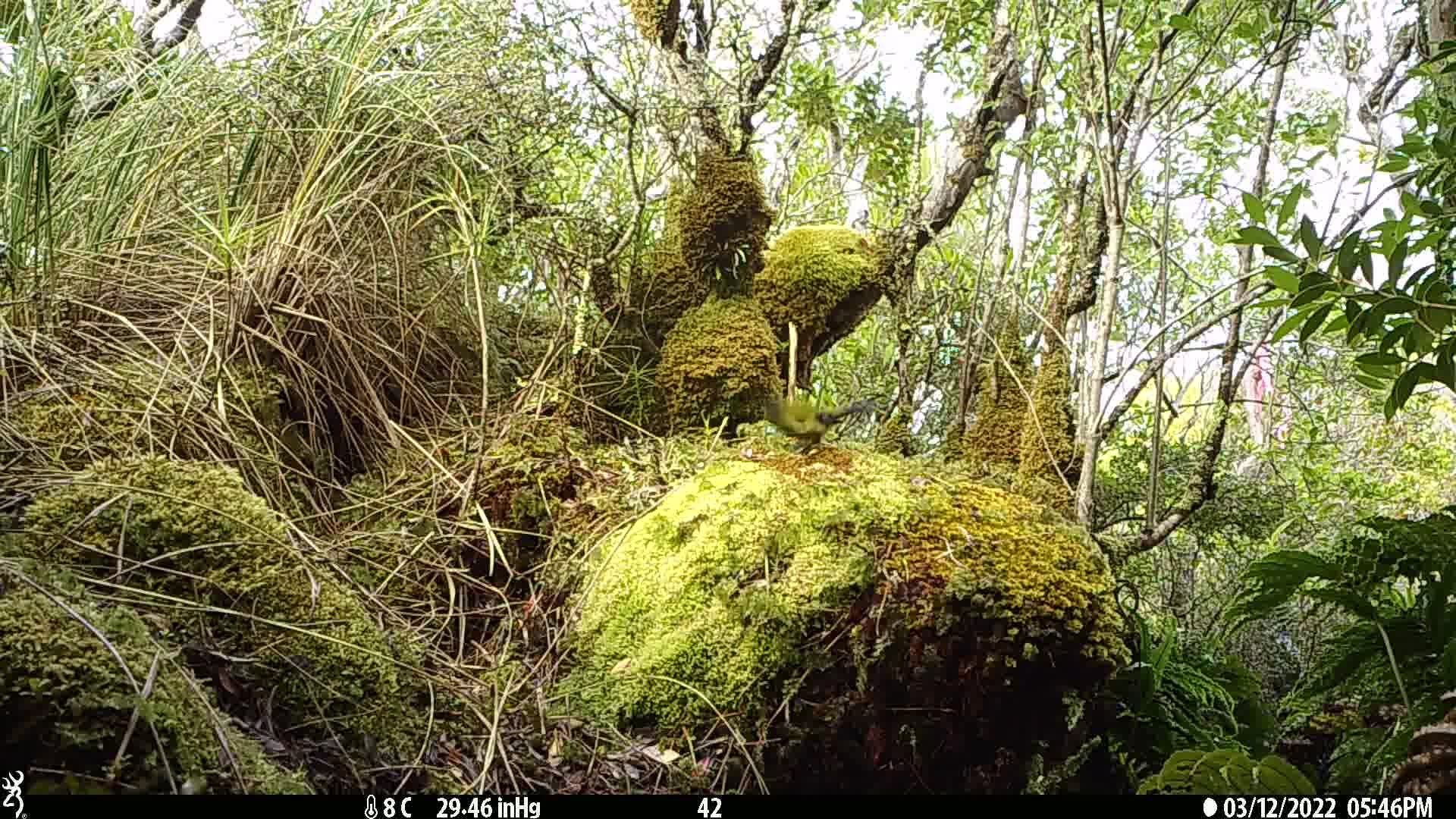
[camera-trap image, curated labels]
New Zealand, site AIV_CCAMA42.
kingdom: Animalia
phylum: Chordata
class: Aves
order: Passeriformes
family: Meliphagidae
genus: Anthornis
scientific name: Anthornis melanura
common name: new zealand bellbird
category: bellbird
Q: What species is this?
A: Bellbird (new zealand bellbird) (Anthornis melanura).